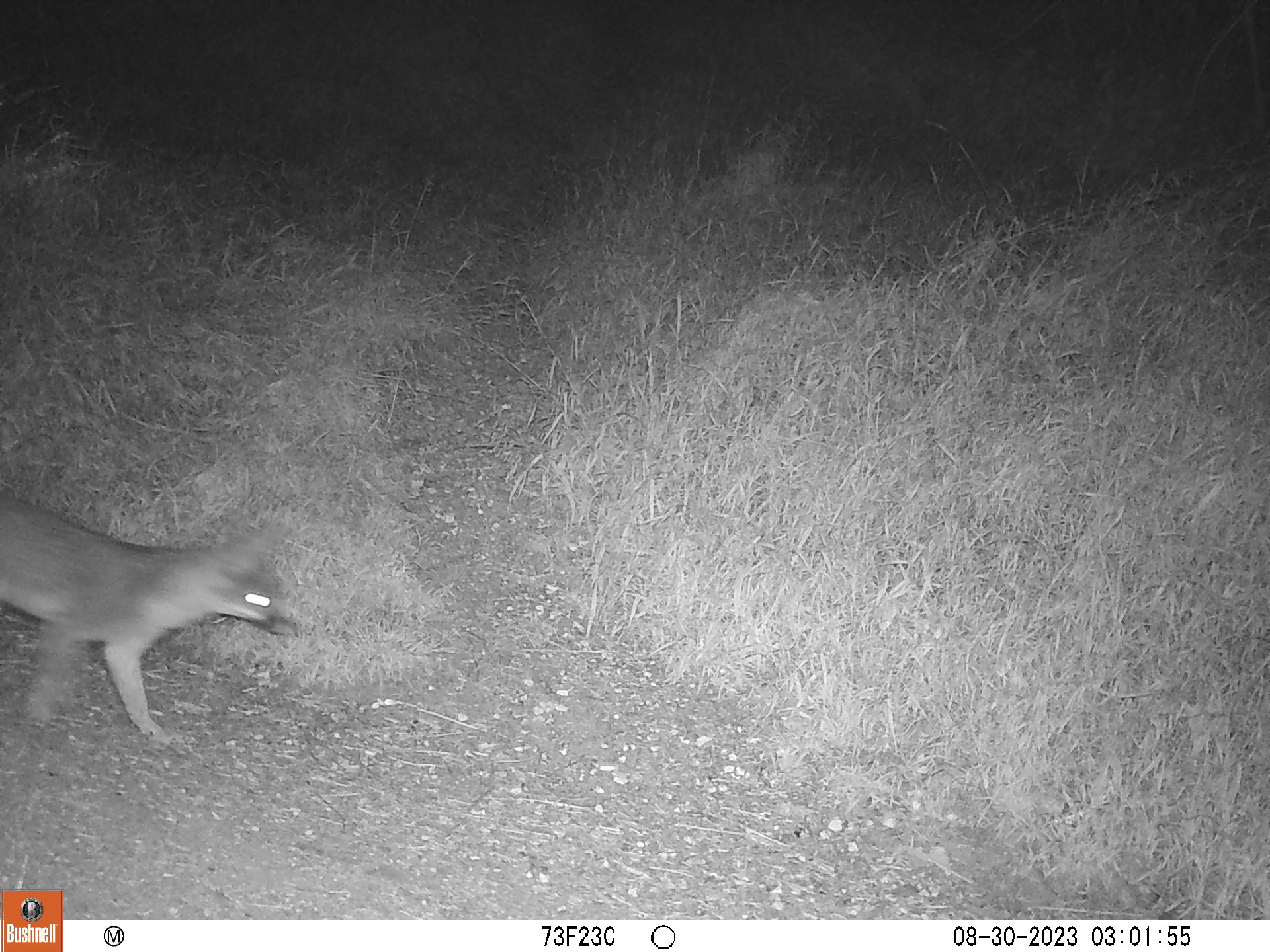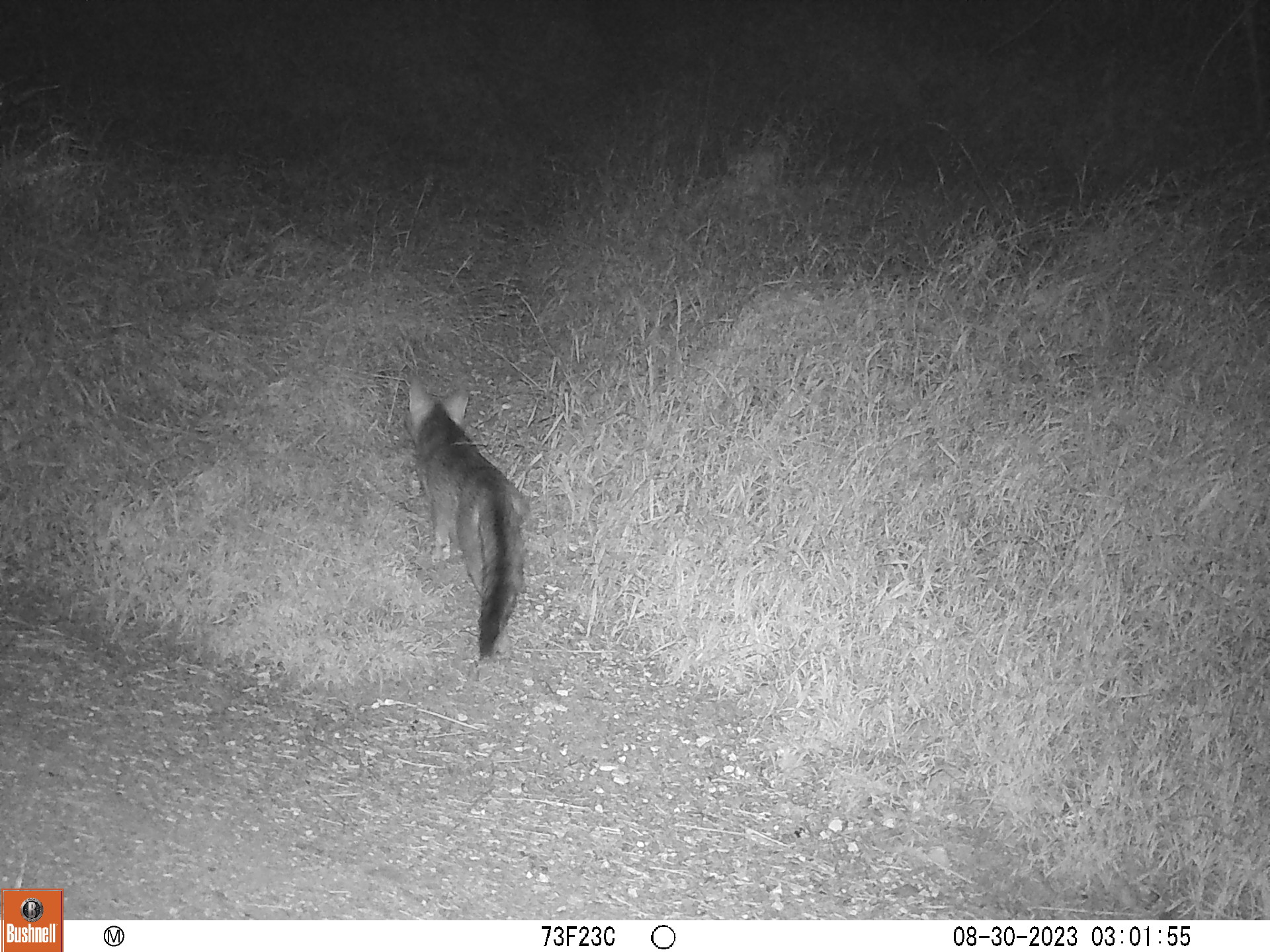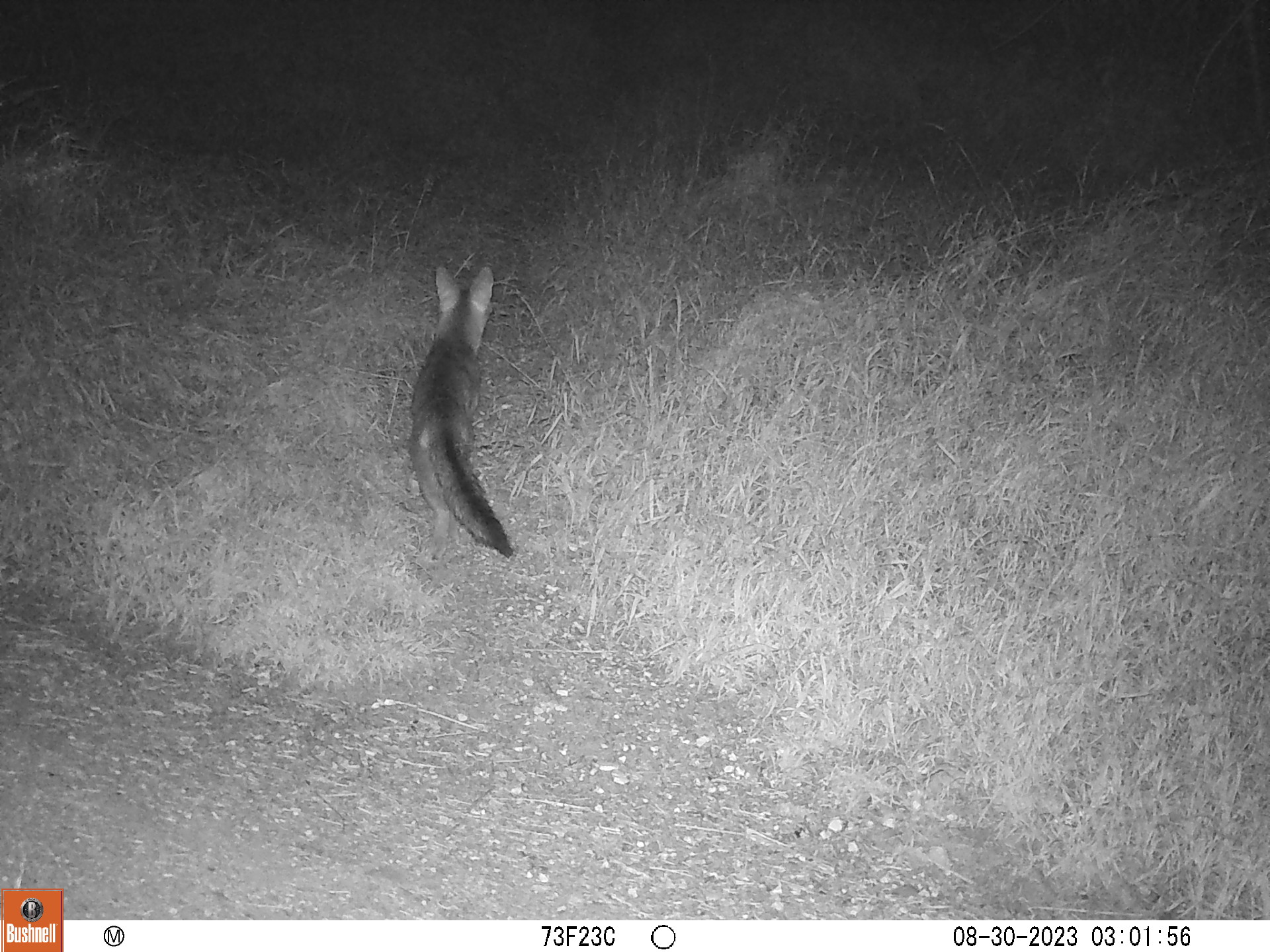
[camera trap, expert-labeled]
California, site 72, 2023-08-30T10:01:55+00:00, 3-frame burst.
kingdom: Animalia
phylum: Chordata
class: Mammalia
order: Carnivora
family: Canidae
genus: Urocyon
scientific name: Urocyon cinereoargenteus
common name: gray fox